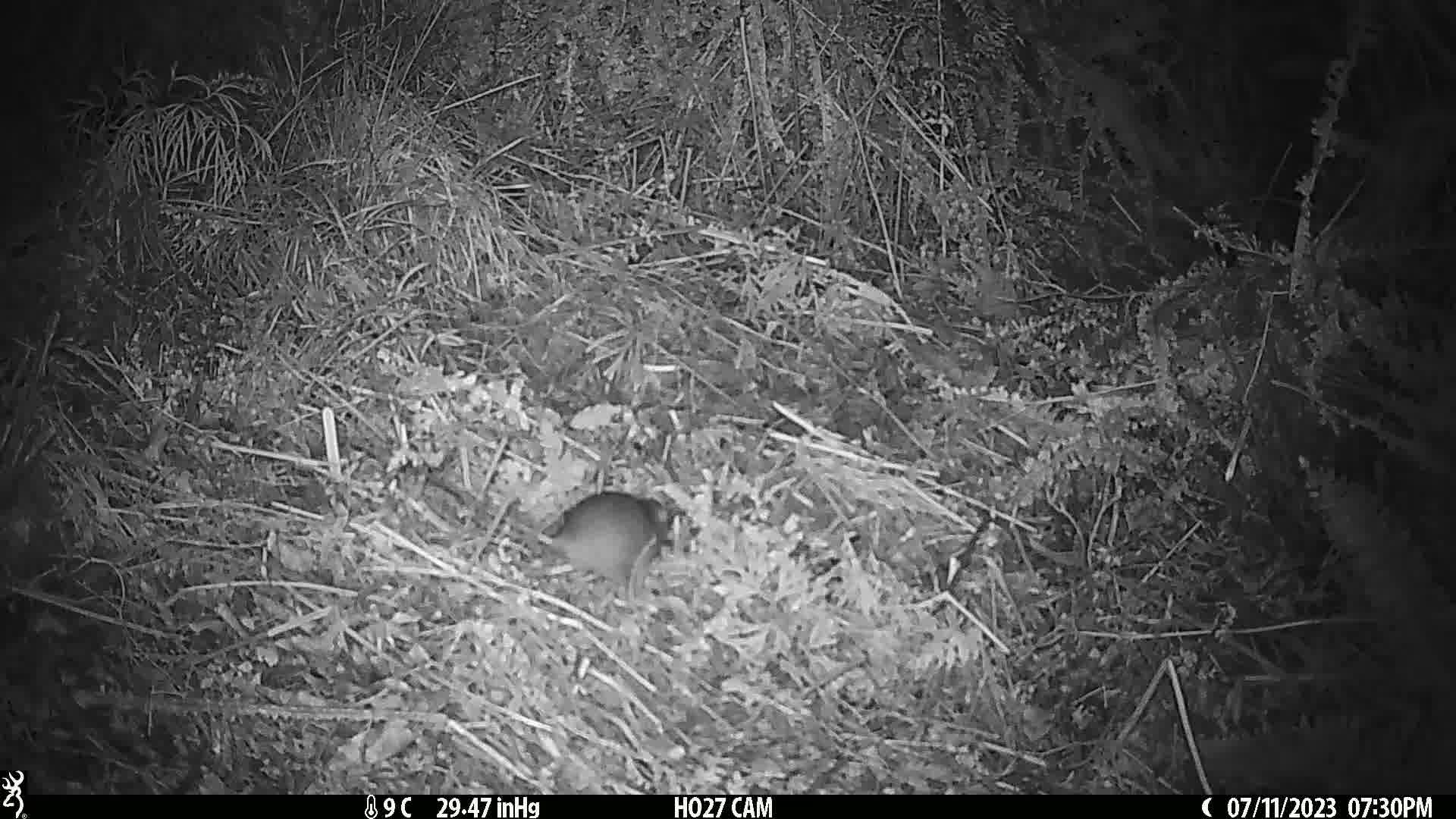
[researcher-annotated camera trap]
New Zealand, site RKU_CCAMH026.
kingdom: Animalia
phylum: Chordata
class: Mammalia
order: Rodentia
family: Muridae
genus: Rattus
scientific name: Rattus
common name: rat